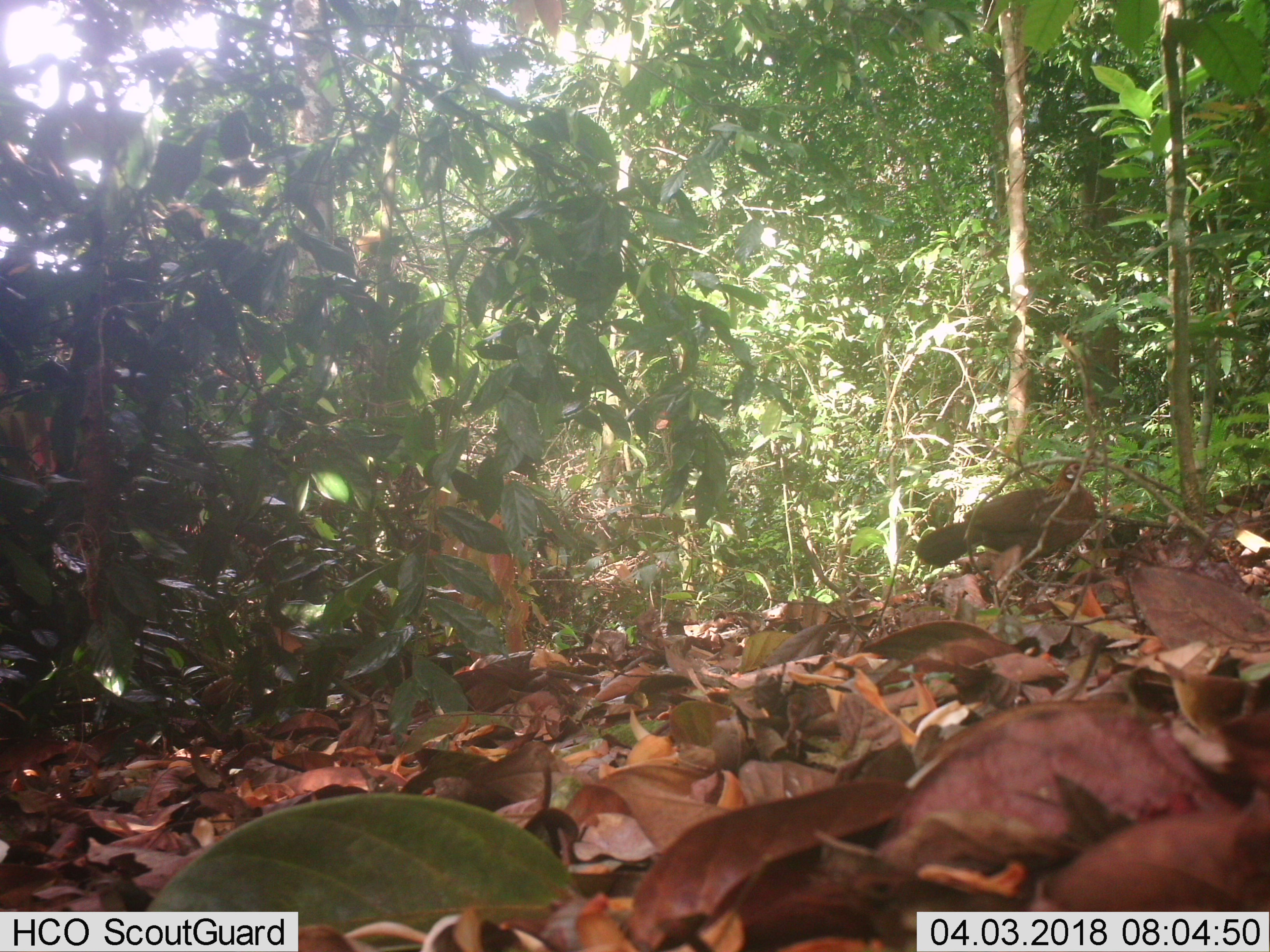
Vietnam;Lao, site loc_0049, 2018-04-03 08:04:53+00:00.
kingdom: Animalia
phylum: Chordata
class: Aves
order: Galliformes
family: Phasianidae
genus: Gallus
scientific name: Gallus gallus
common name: red junglefowl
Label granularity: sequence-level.